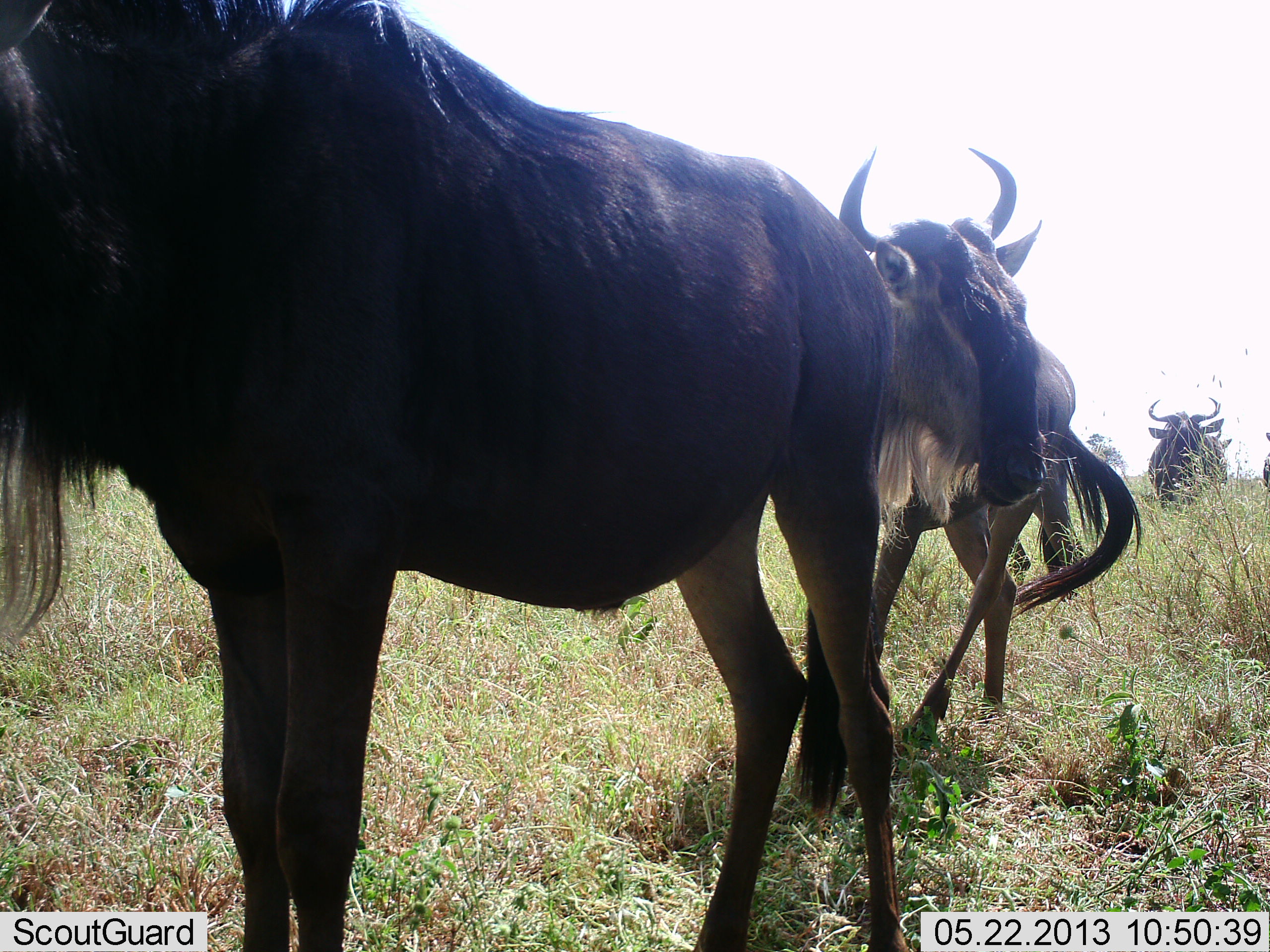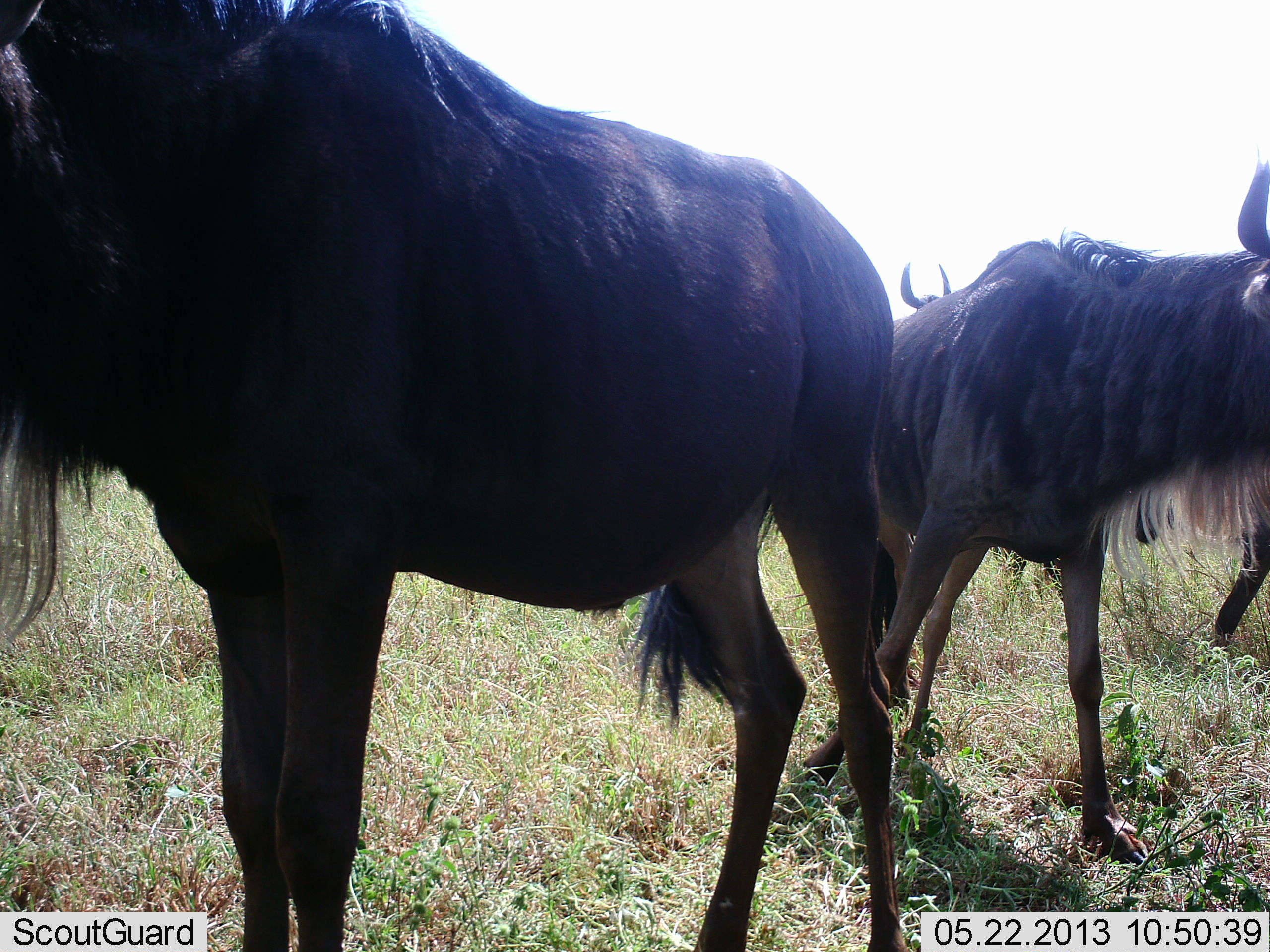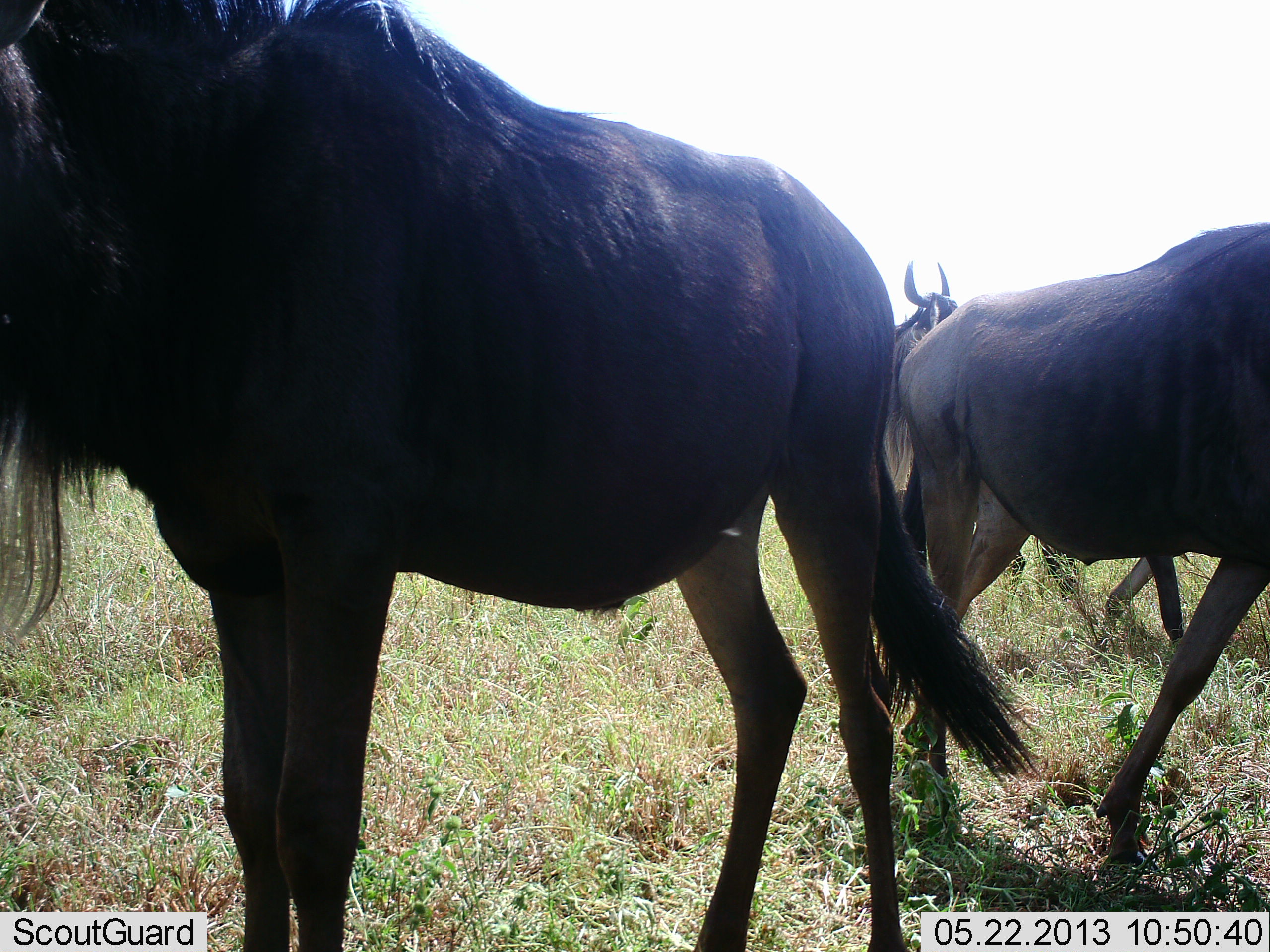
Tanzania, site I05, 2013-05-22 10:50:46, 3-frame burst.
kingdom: Animalia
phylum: Chordata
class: Mammalia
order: Artiodactyla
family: Bovidae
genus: Connochaetes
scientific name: Connochaetes taurinus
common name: blue wildebeest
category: wildebeest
Wildebeest (blue wildebeest) (Connochaetes taurinus), count 4. Behavior (volunteer vote fractions): standing 79%, resting 0%, moving 62%, interacting 2%. Young present (vote fraction): 2%. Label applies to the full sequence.